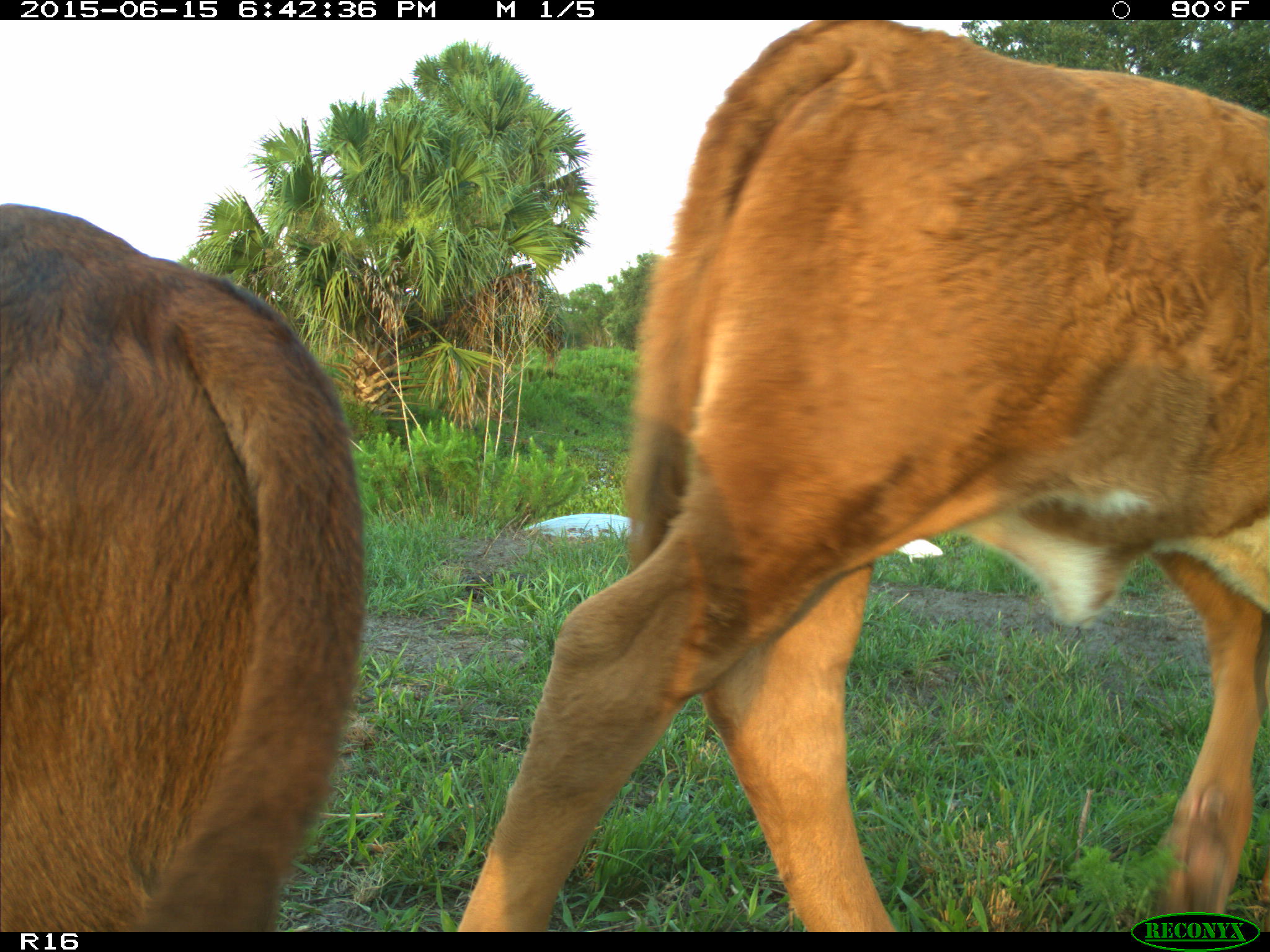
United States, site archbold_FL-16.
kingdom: Animalia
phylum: Chordata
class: Mammalia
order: Artiodactyla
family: Bovidae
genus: Bos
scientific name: Bos taurus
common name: domestic cow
Bos taurus (domestic cow).